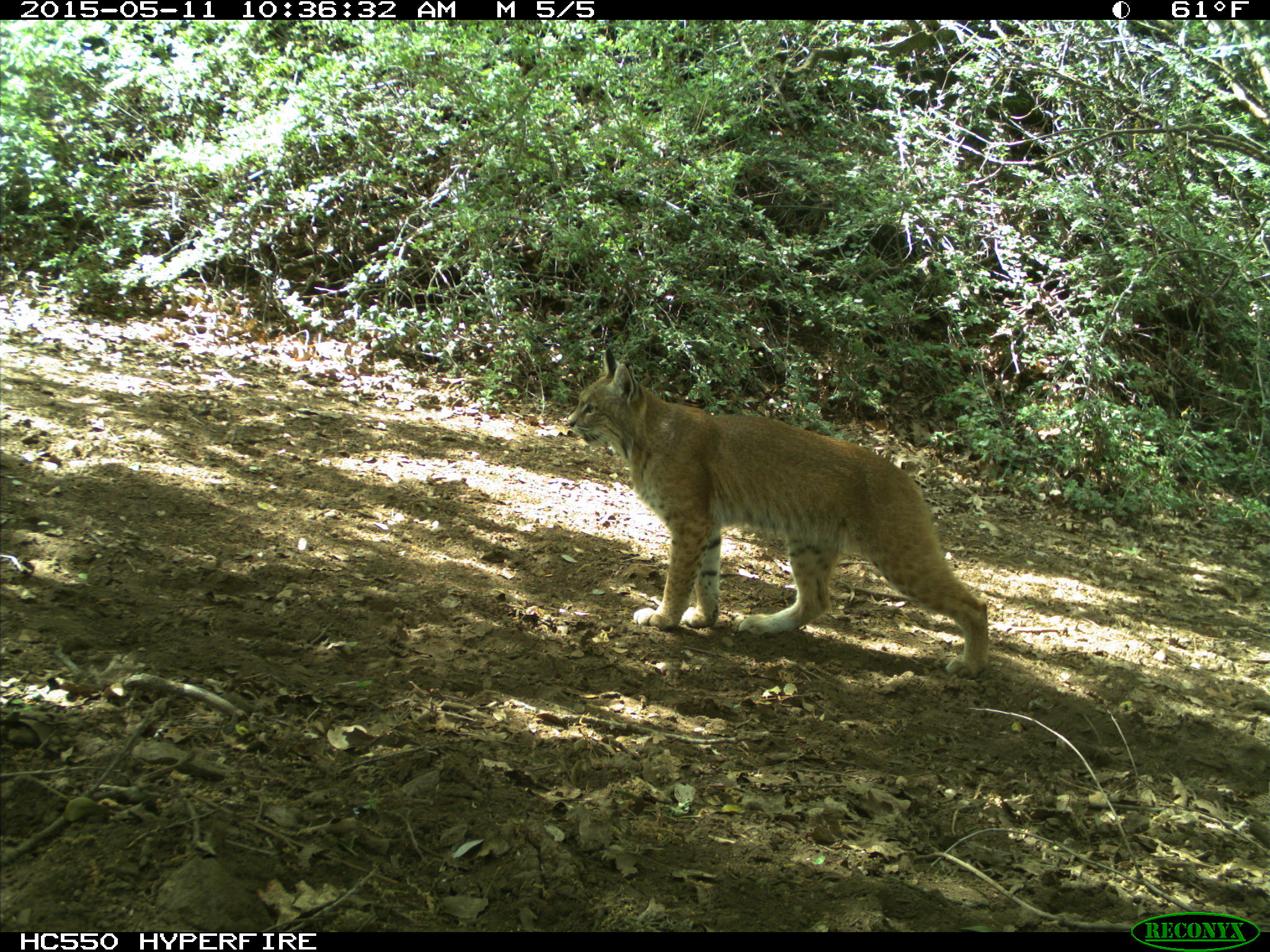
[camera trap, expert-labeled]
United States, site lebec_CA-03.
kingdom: Animalia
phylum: Chordata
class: Mammalia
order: Carnivora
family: Felidae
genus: Lynx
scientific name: Lynx rufus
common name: bobcat